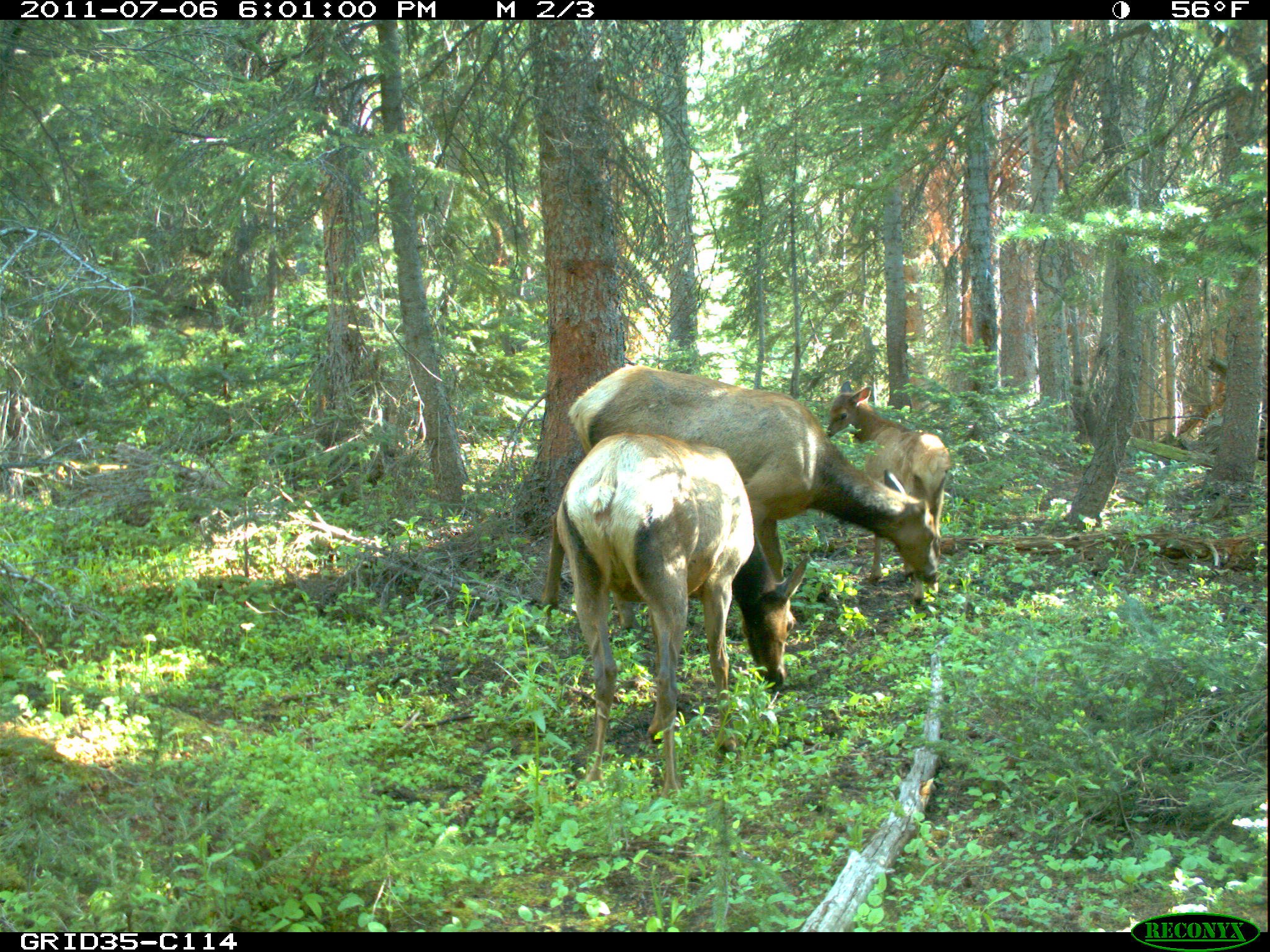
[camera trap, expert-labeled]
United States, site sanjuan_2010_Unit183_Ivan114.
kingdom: Animalia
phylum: Chordata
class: Mammalia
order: Artiodactyla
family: Cervidae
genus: Cervus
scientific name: Cervus elaphus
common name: red deer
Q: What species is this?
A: Cervus elaphus (red deer).